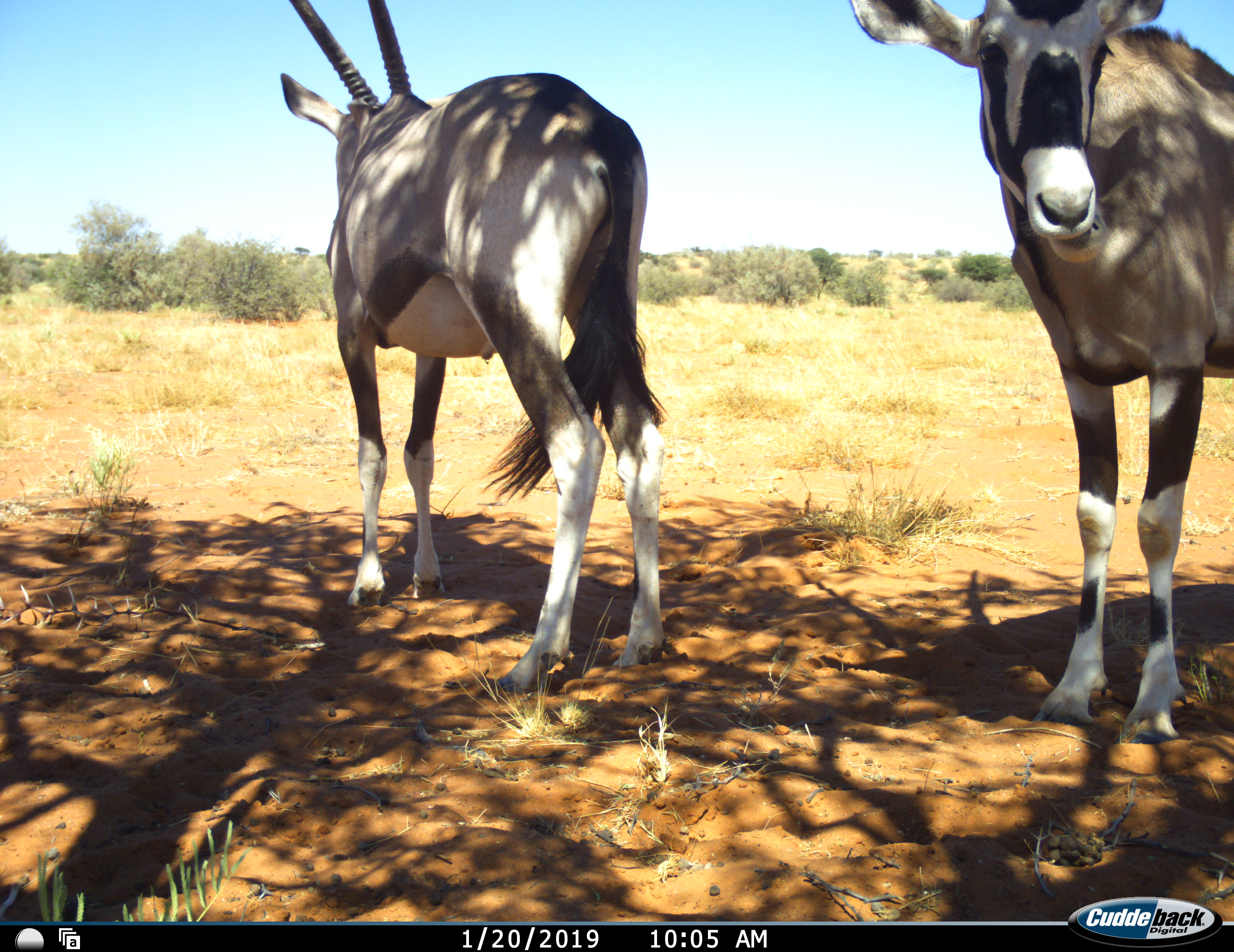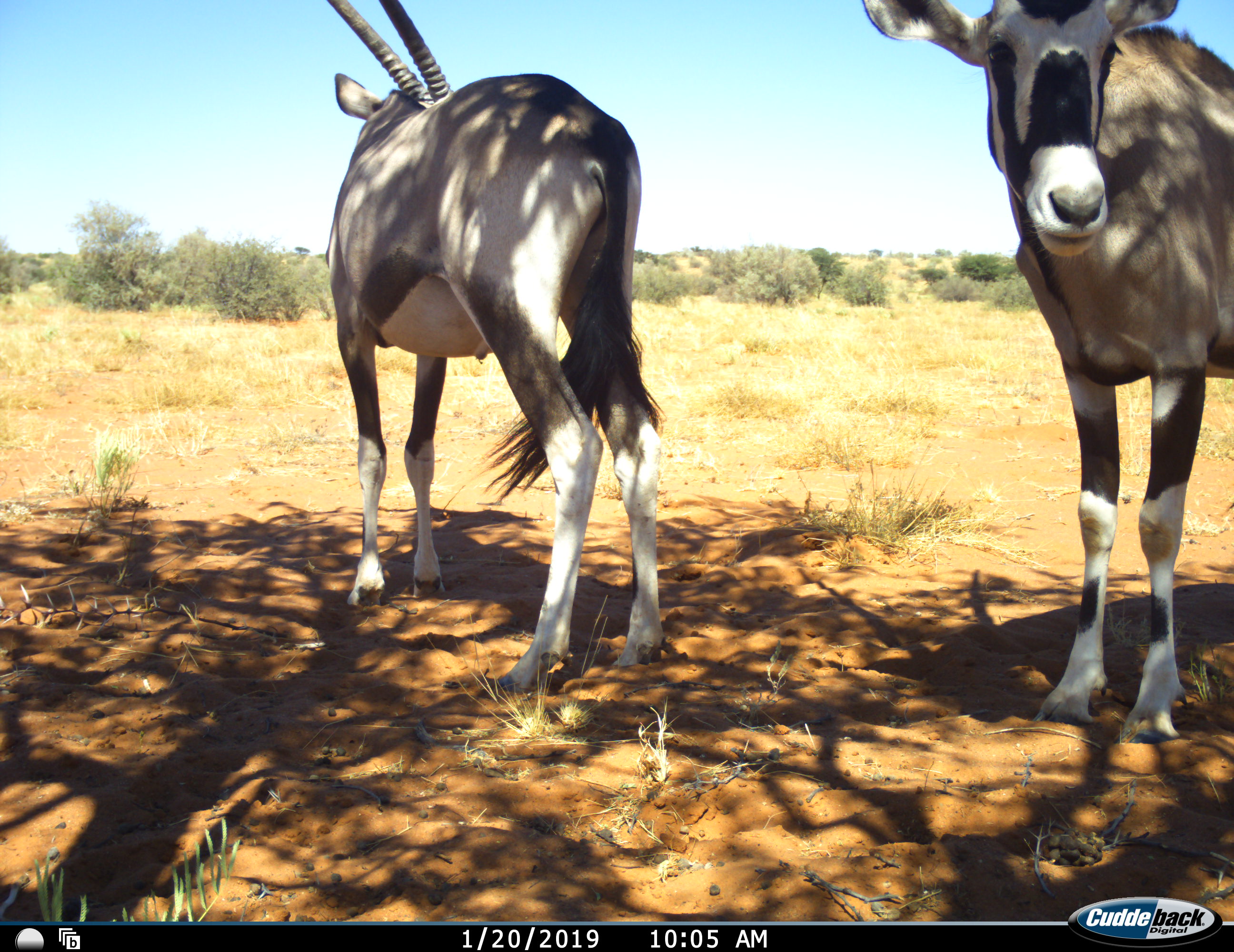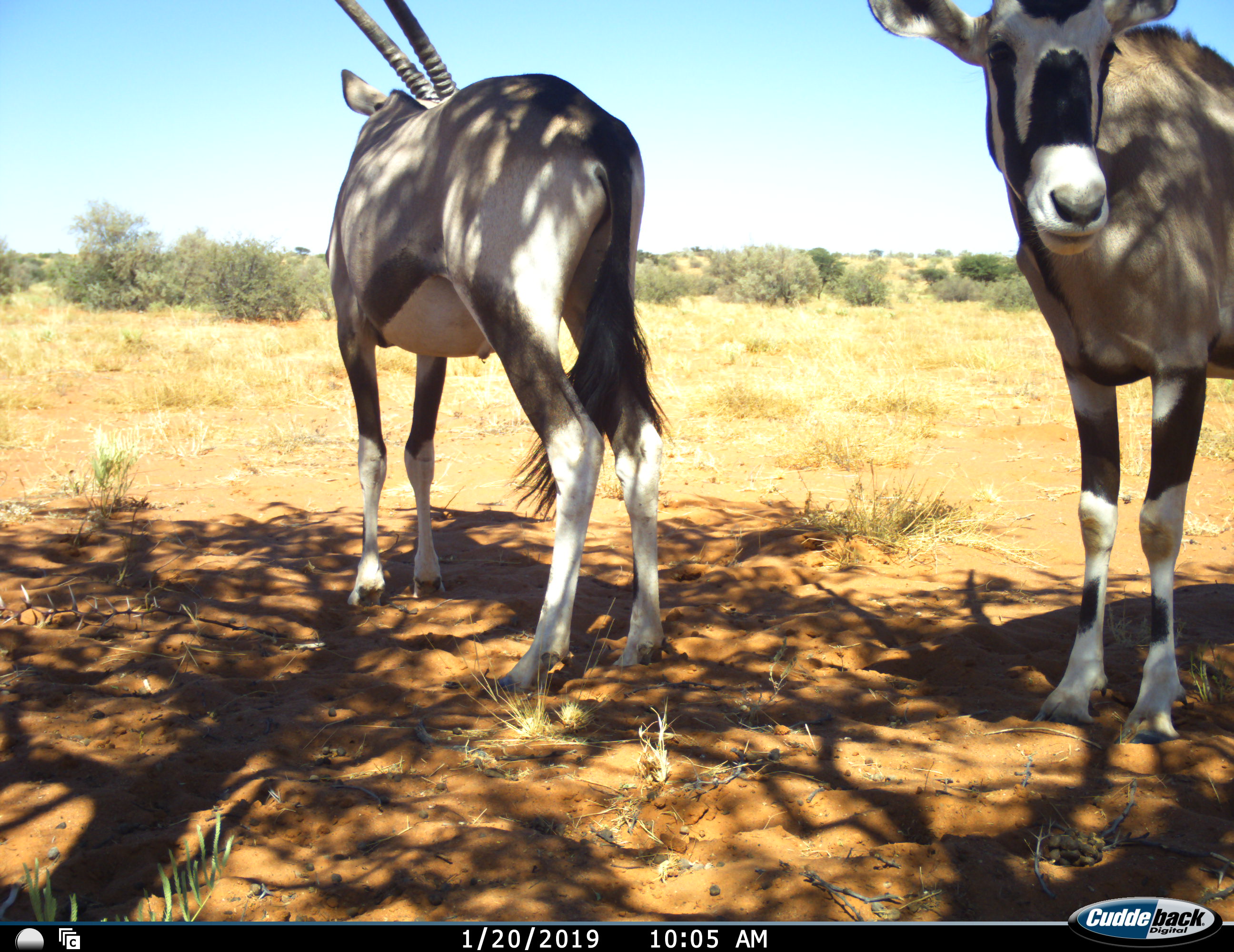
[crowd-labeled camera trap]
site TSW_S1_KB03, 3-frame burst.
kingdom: Animalia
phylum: Chordata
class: Mammalia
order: Artiodactyla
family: Bovidae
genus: Oryx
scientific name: Oryx gazella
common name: gemsbok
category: oryx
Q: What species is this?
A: Oryx (gemsbok) (Oryx gazella).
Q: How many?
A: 2.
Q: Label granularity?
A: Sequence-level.